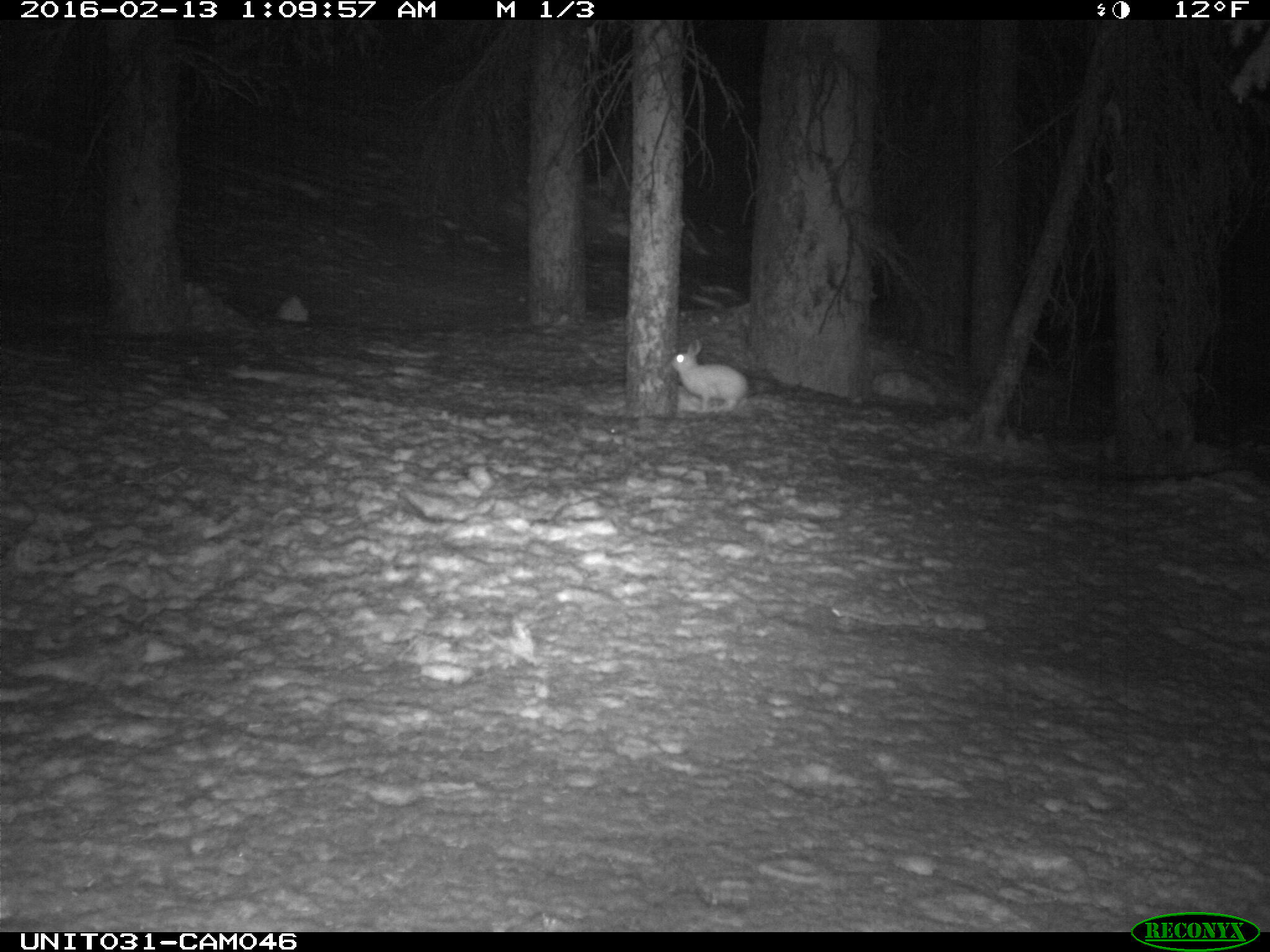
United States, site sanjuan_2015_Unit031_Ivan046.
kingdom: Animalia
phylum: Chordata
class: Mammalia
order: Lagomorpha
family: Leporidae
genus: Lepus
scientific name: Lepus americanus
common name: snowshoe hare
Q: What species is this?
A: Lepus americanus (snowshoe hare).